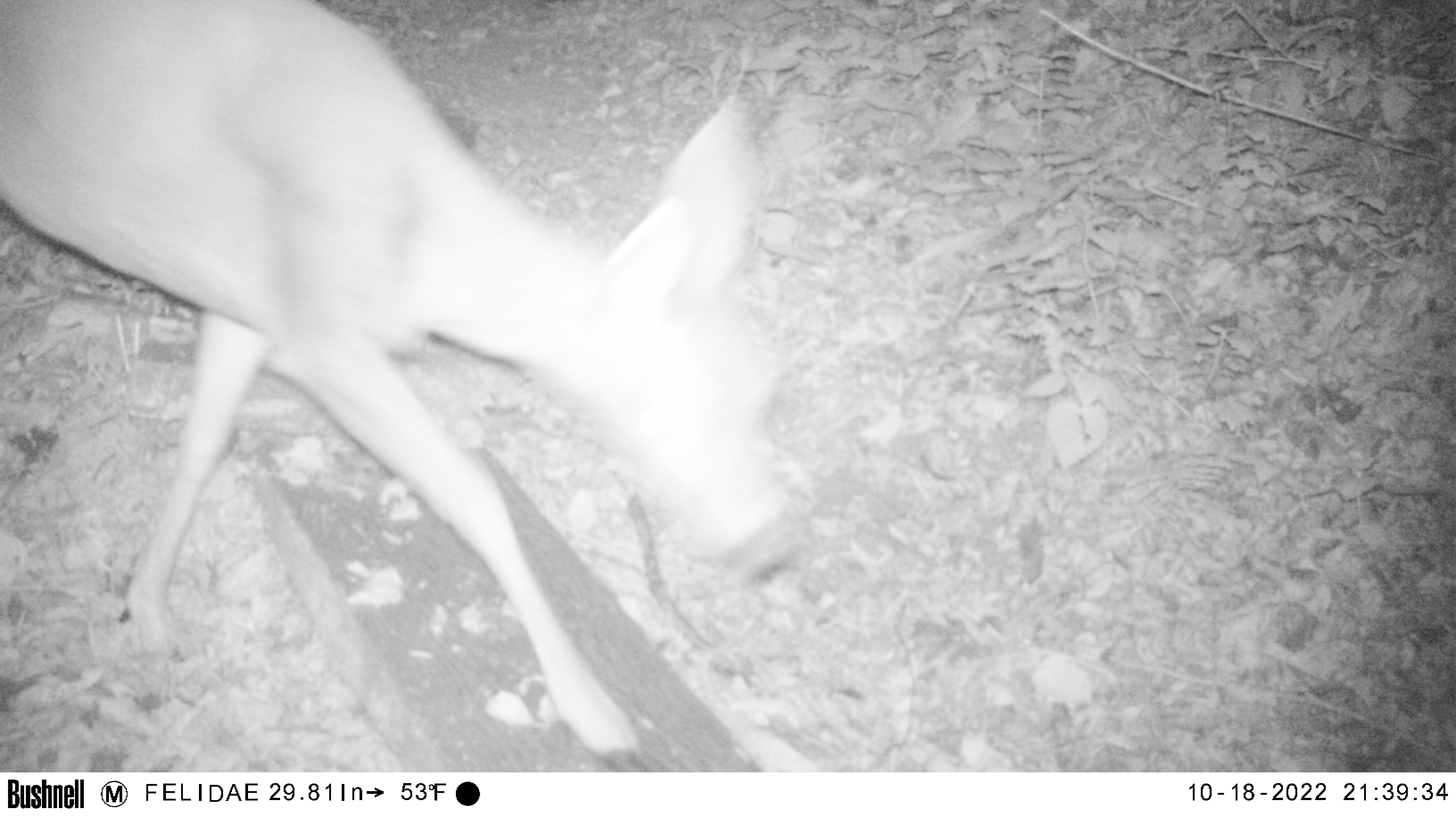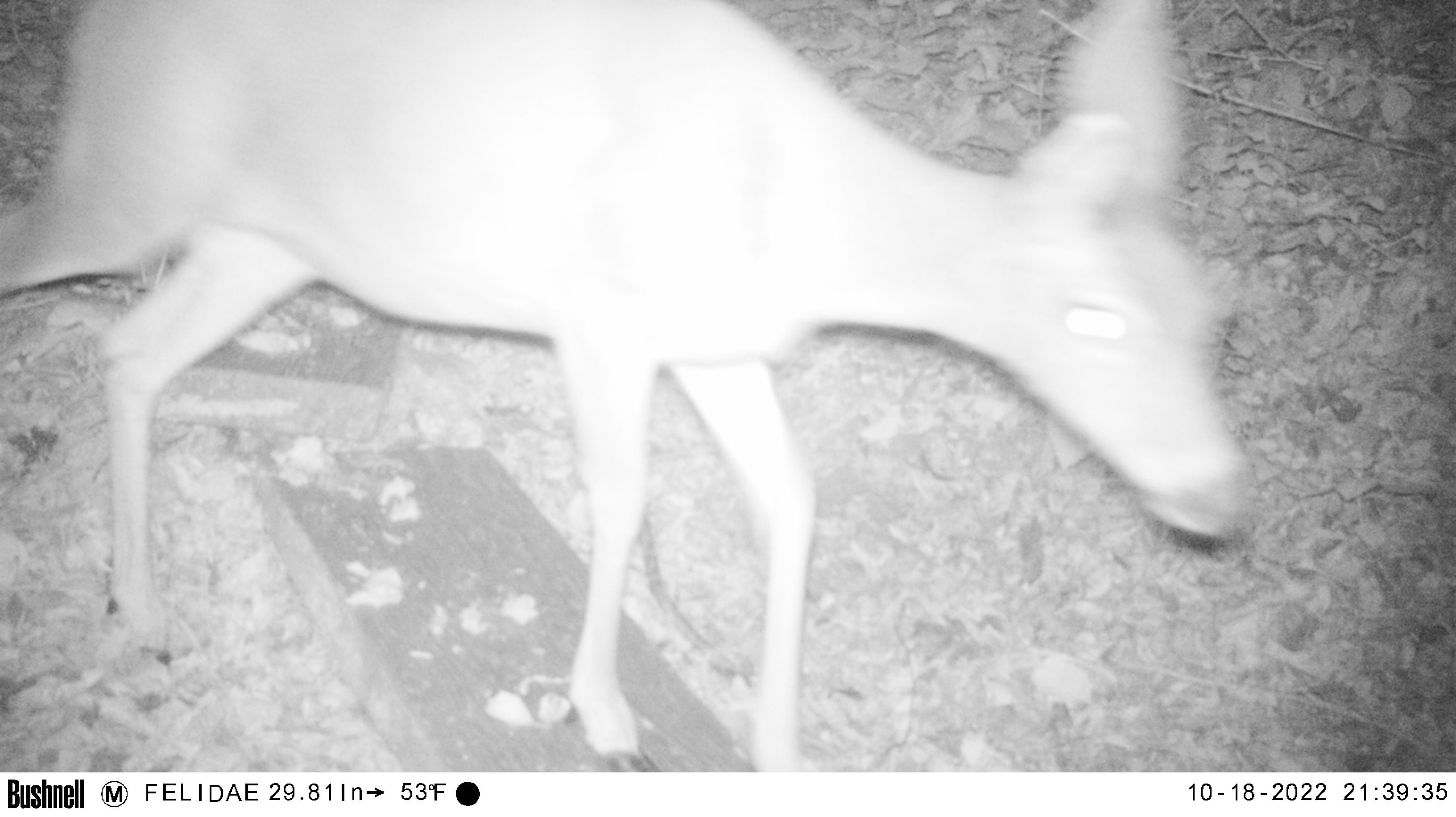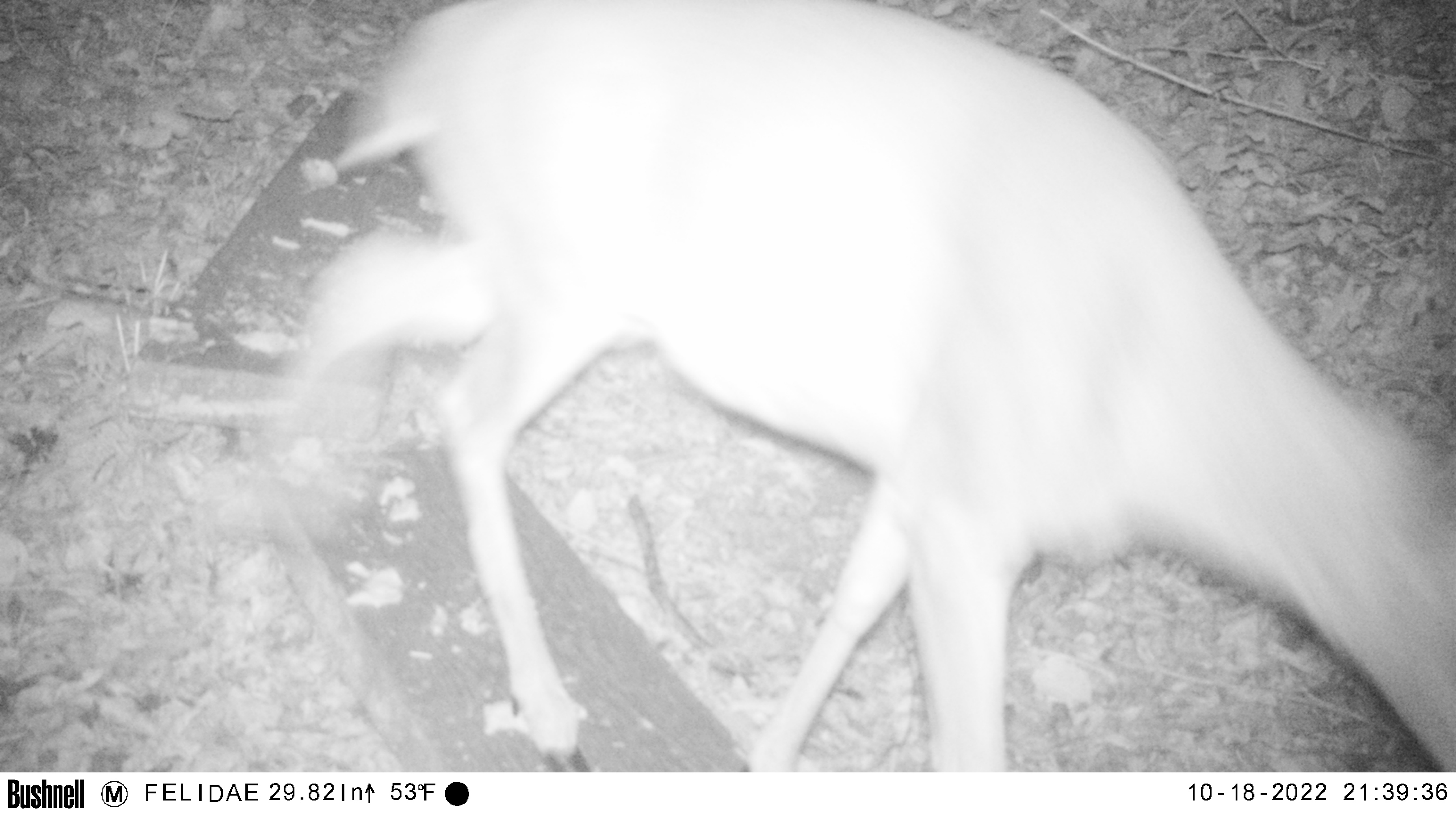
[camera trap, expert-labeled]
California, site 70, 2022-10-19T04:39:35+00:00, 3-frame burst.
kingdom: Animalia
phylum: Chordata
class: Mammalia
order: Artiodactyla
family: Cervidae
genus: Odocoileus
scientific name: Odocoileus hemionus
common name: mule deer